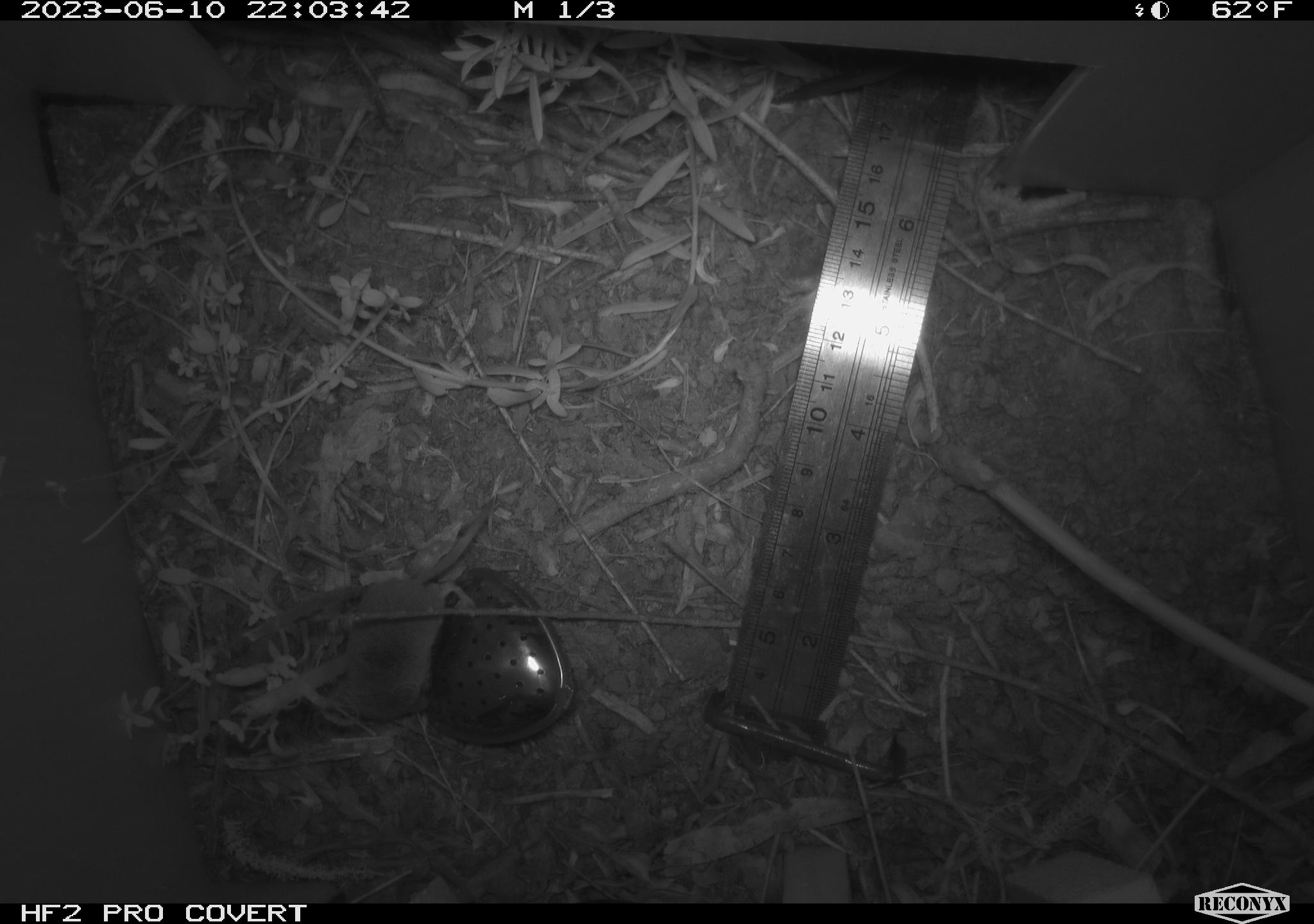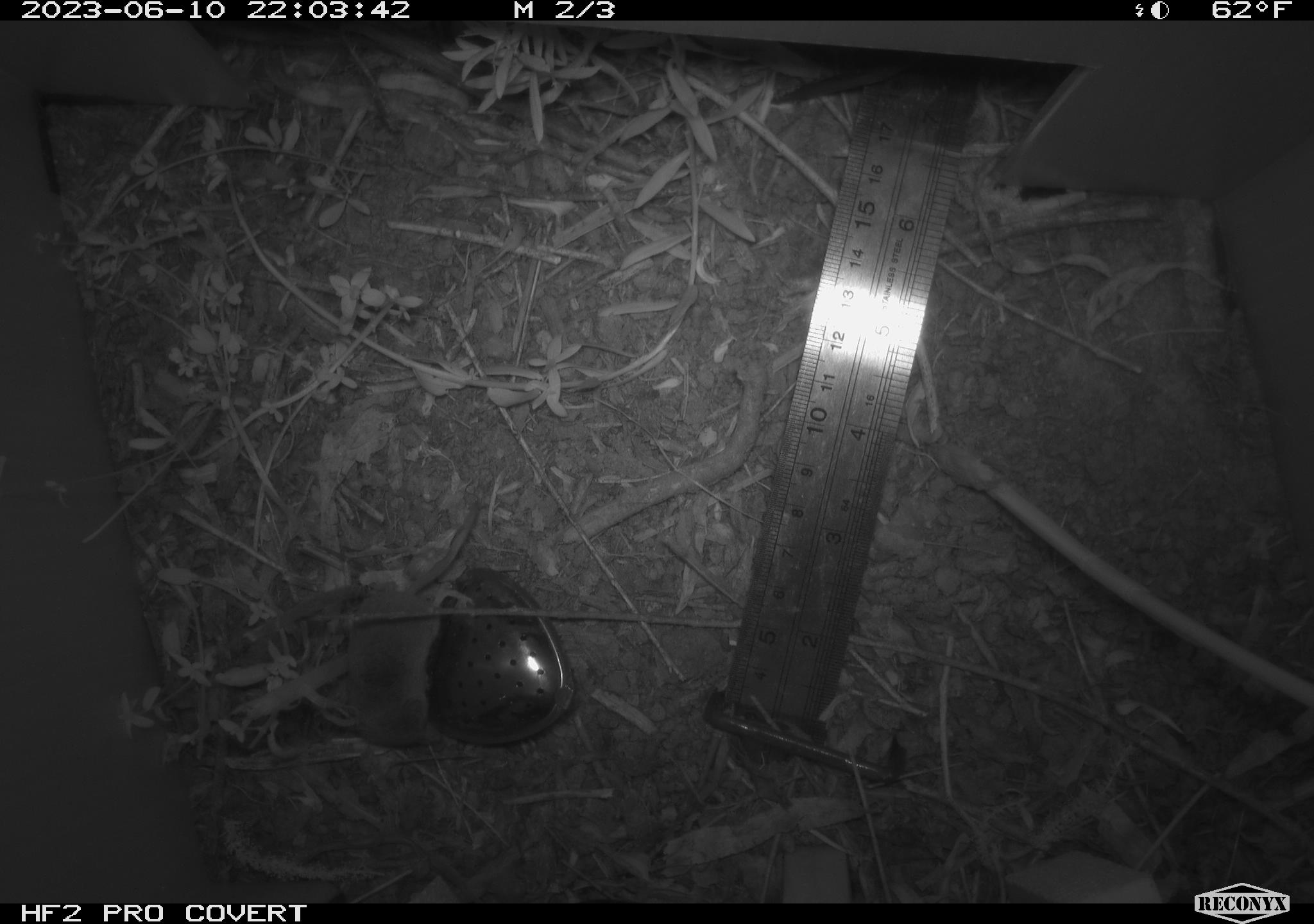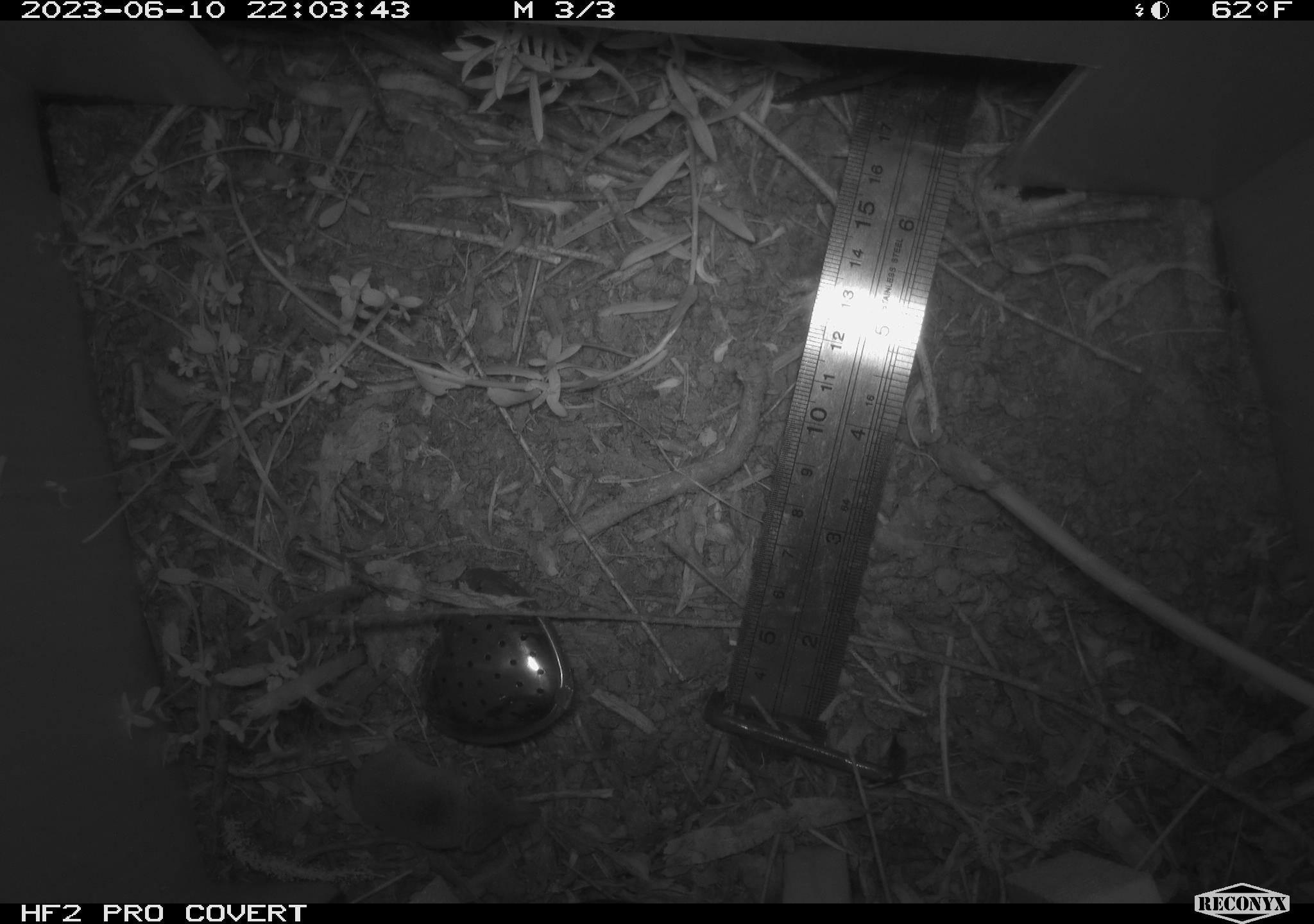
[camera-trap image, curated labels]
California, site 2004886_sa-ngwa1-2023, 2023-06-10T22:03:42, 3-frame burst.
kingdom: Animalia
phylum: Chordata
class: Mammalia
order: Eulipotyphla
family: Soricidae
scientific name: Soricidae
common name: shrews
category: soricidae family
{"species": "soricidae family (shrews) (Soricidae)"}